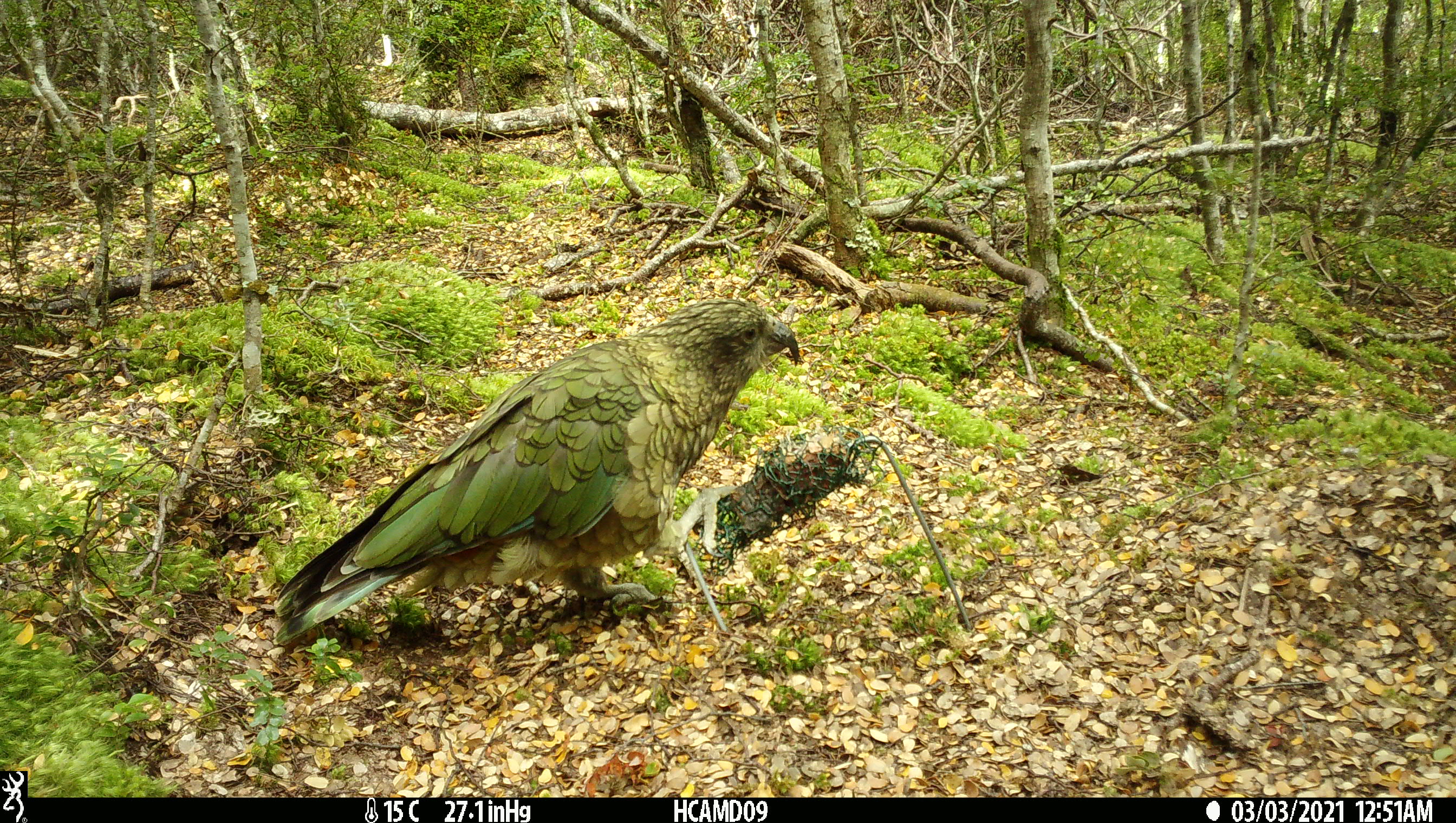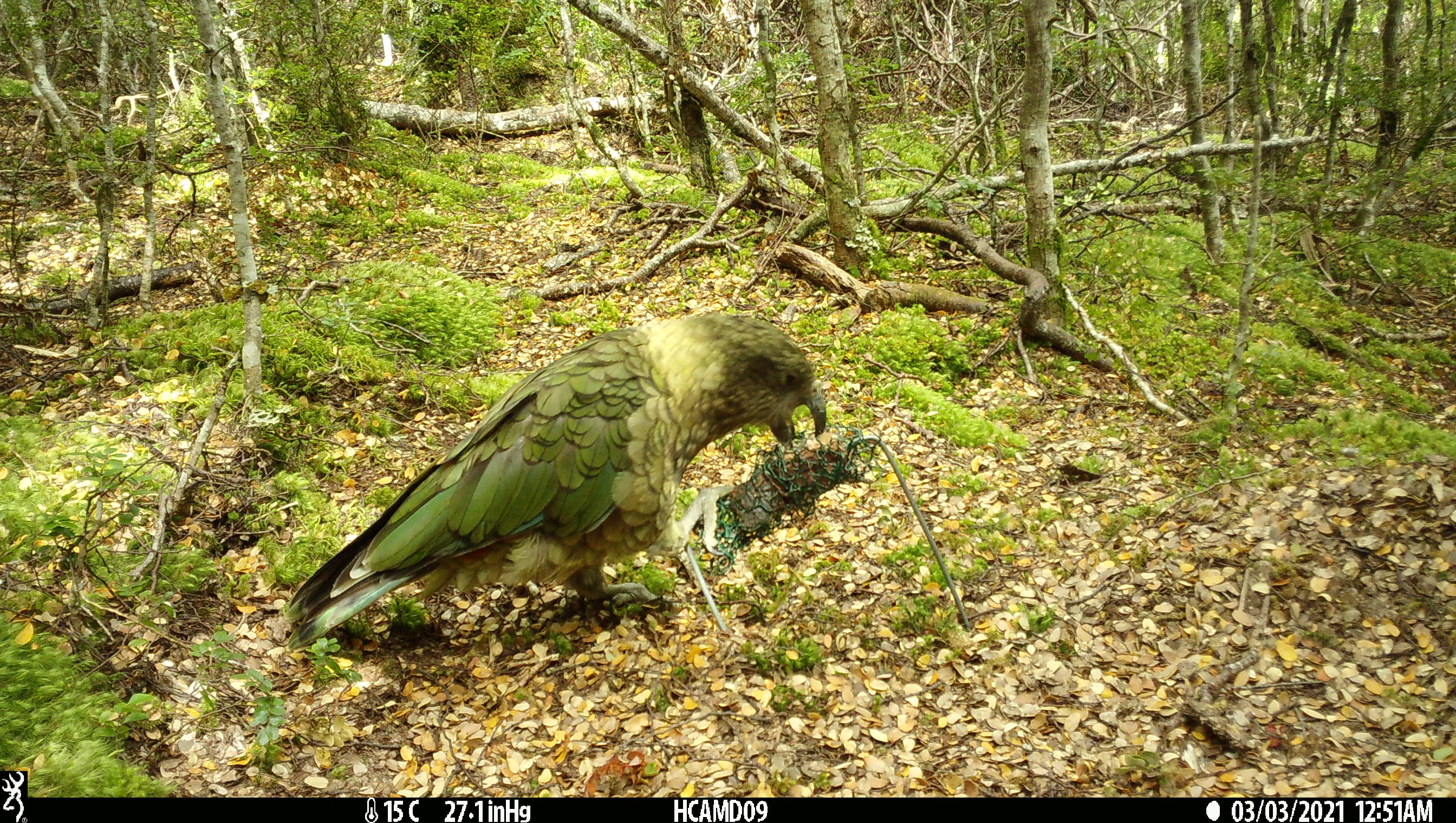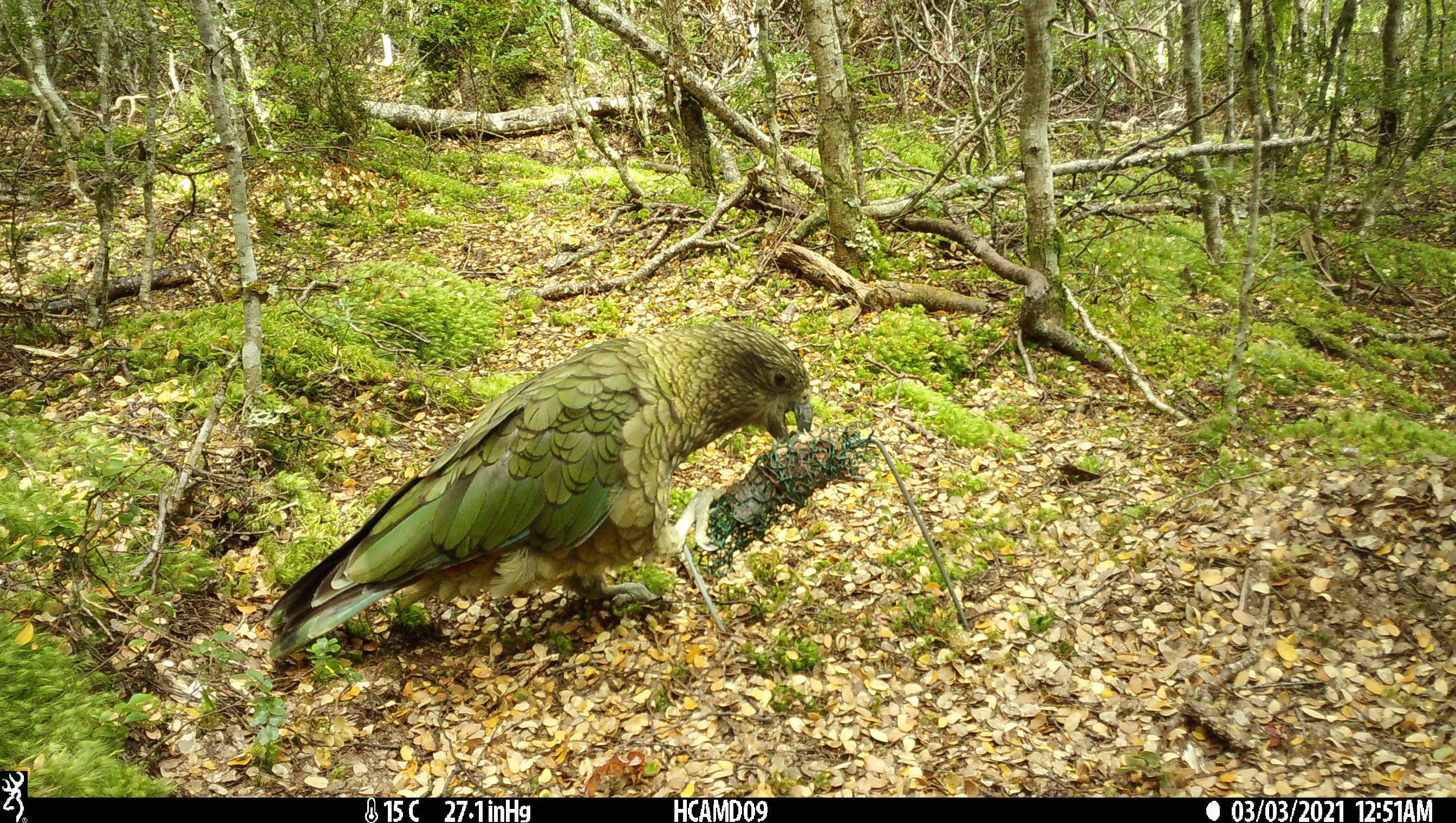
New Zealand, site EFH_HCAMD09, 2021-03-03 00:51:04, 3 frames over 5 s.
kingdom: Animalia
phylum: Chordata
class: Aves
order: Psittaciformes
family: Strigopidae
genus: Nestor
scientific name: Nestor notabilis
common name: kea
Kea (Nestor notabilis).